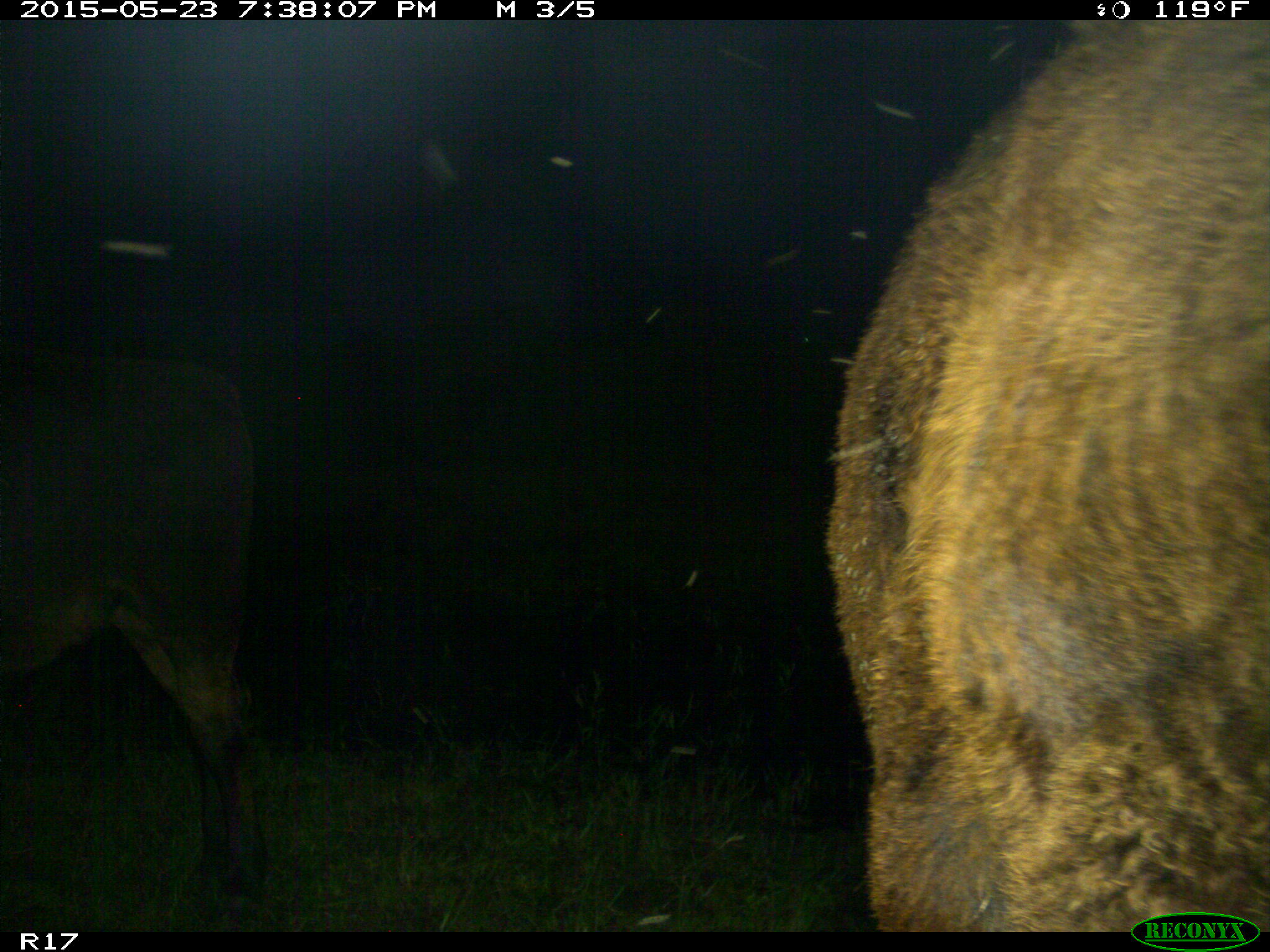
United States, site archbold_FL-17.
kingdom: Animalia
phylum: Chordata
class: Mammalia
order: Artiodactyla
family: Bovidae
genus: Bos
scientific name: Bos taurus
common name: domestic cow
Bos taurus (domestic cow).